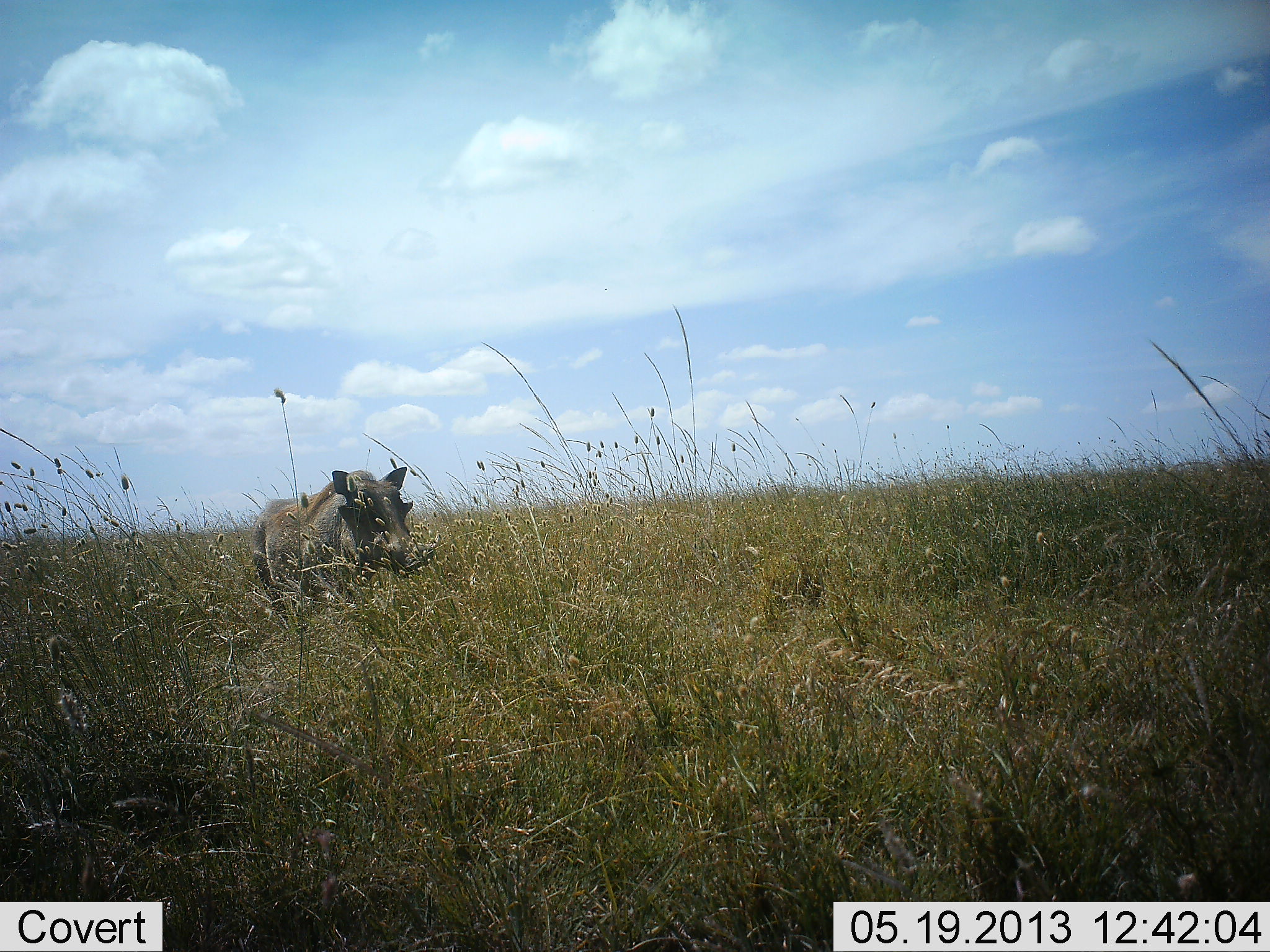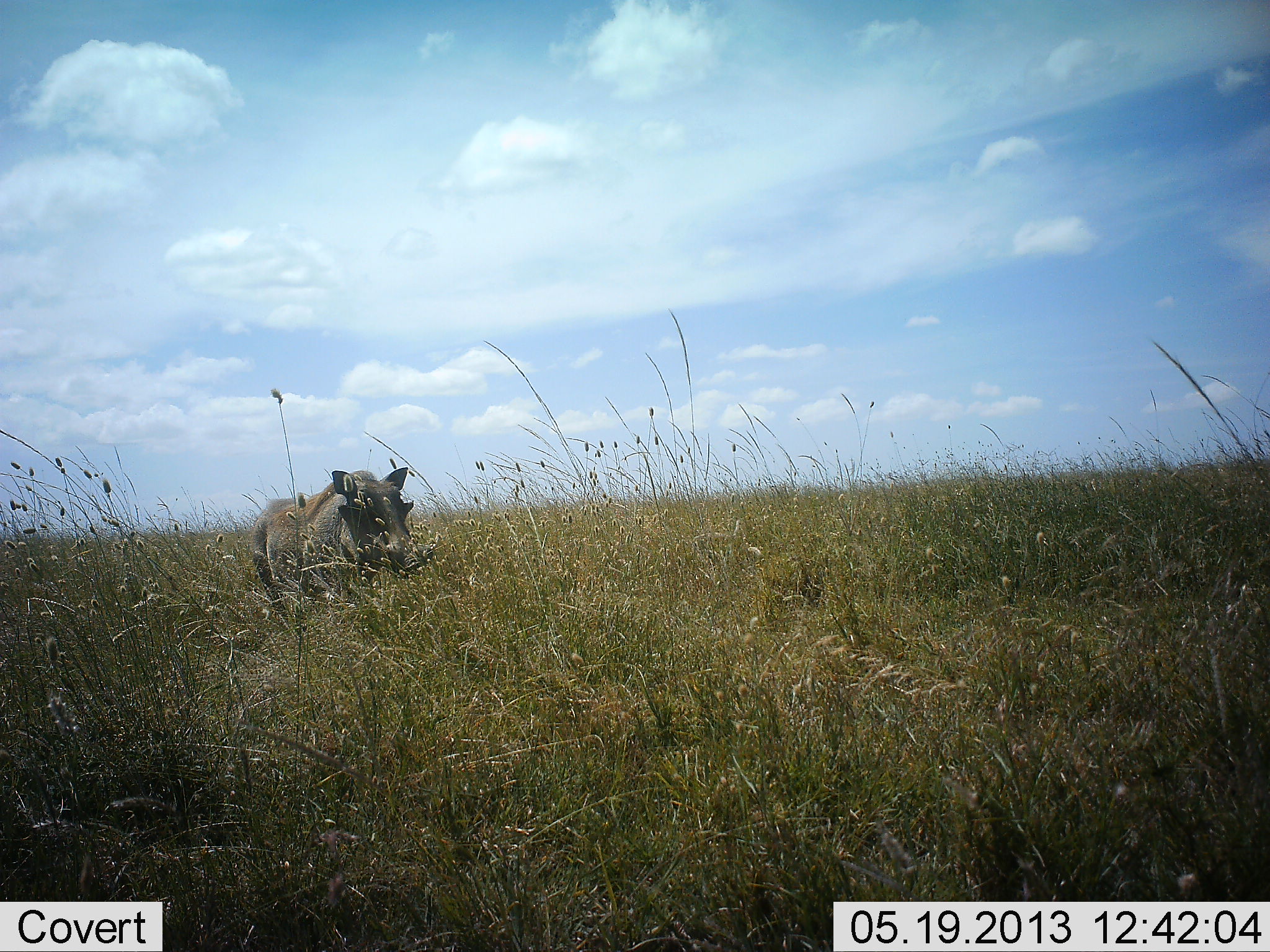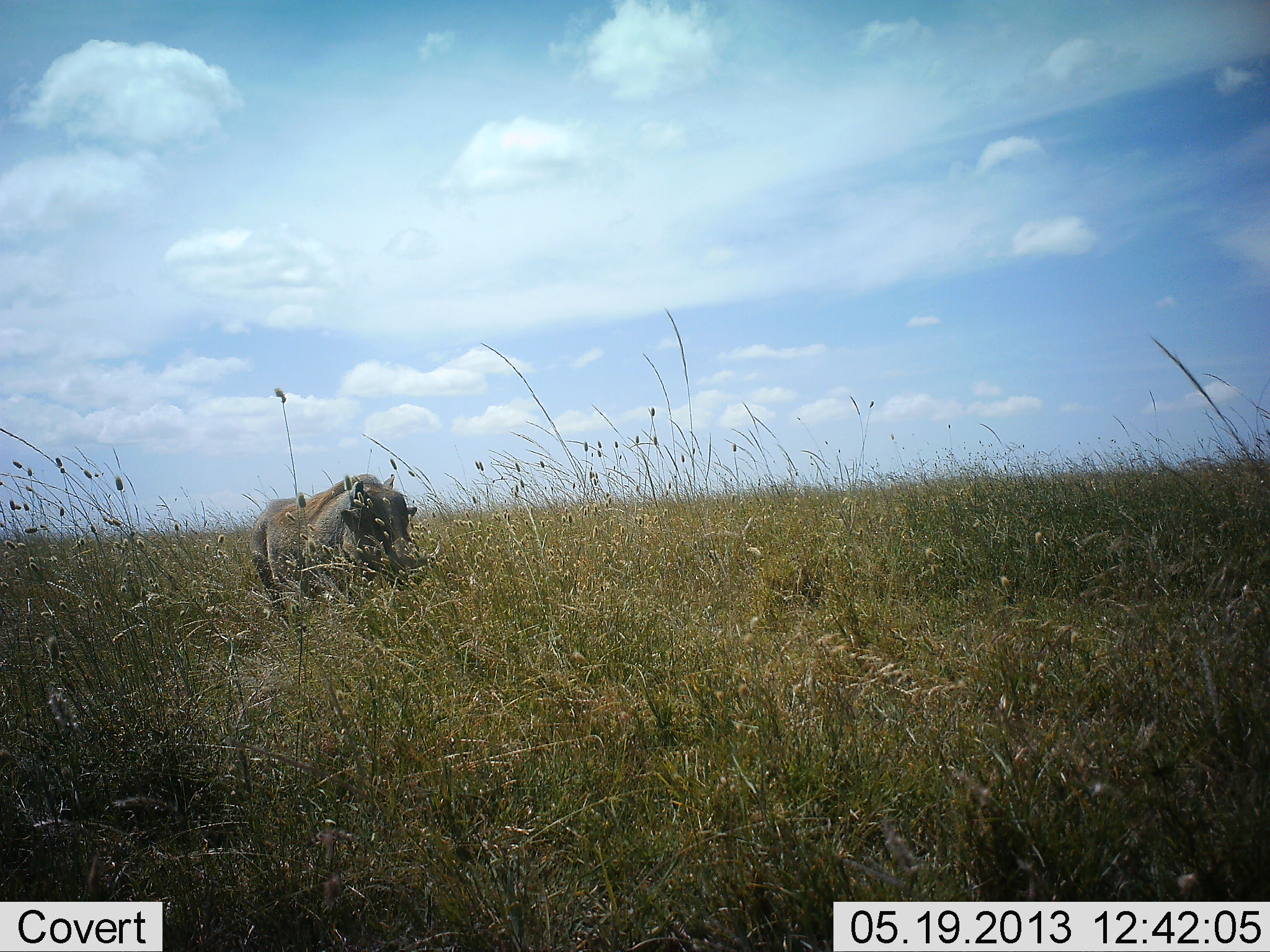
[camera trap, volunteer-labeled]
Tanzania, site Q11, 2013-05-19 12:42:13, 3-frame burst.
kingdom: Animalia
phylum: Chordata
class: Mammalia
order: Artiodactyla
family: Suidae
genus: Phacochoerus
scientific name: Phacochoerus africanus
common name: warthog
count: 1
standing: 79%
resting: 0%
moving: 14%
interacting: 0%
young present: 0%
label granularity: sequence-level